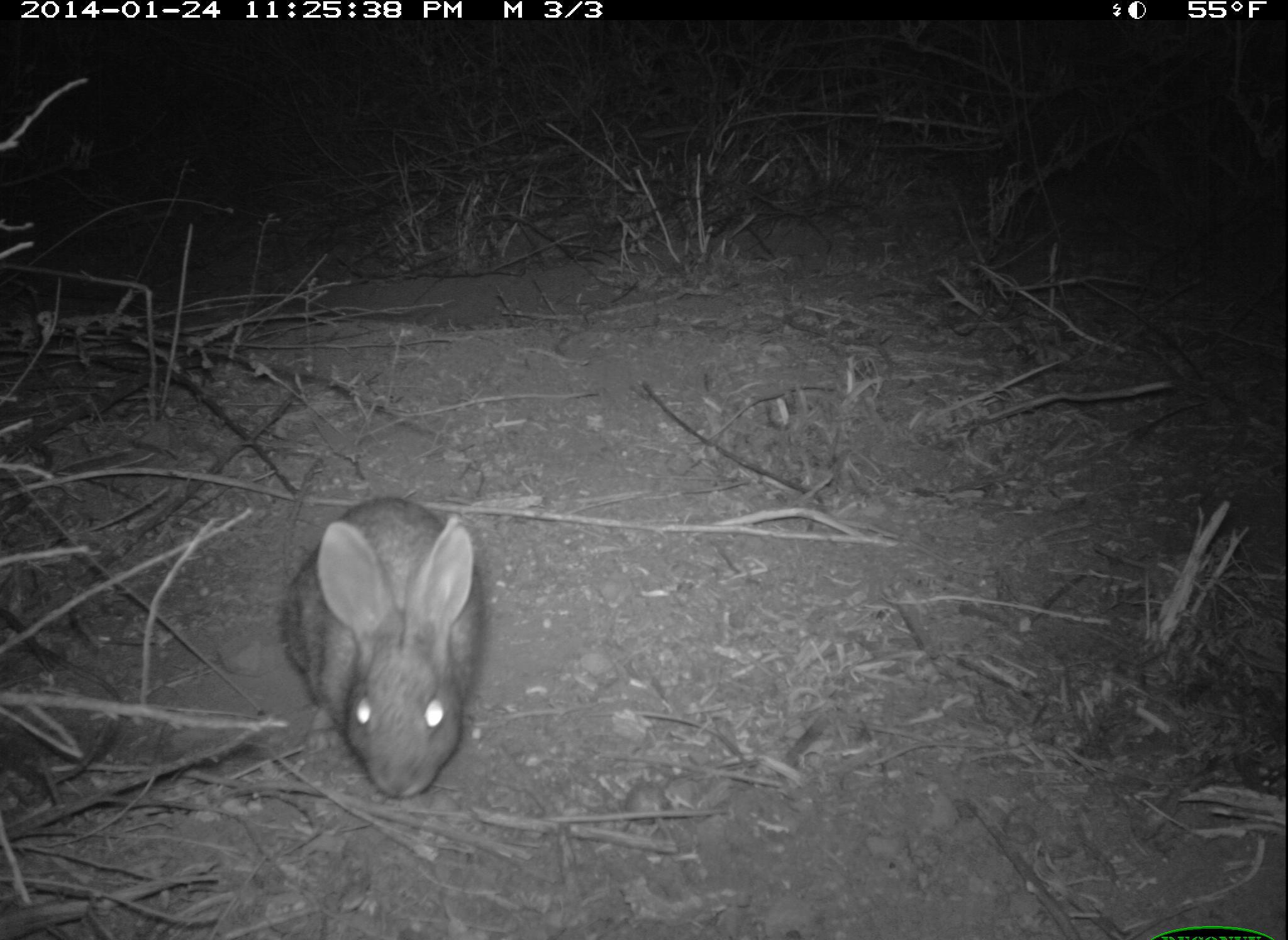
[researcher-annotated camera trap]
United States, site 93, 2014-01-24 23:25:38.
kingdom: Animalia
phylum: Chordata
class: Mammalia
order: Lagomorpha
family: Leporidae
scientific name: Leporidae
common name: rabbits and hares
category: rabbit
Rabbit (rabbits and hares) (Leporidae).